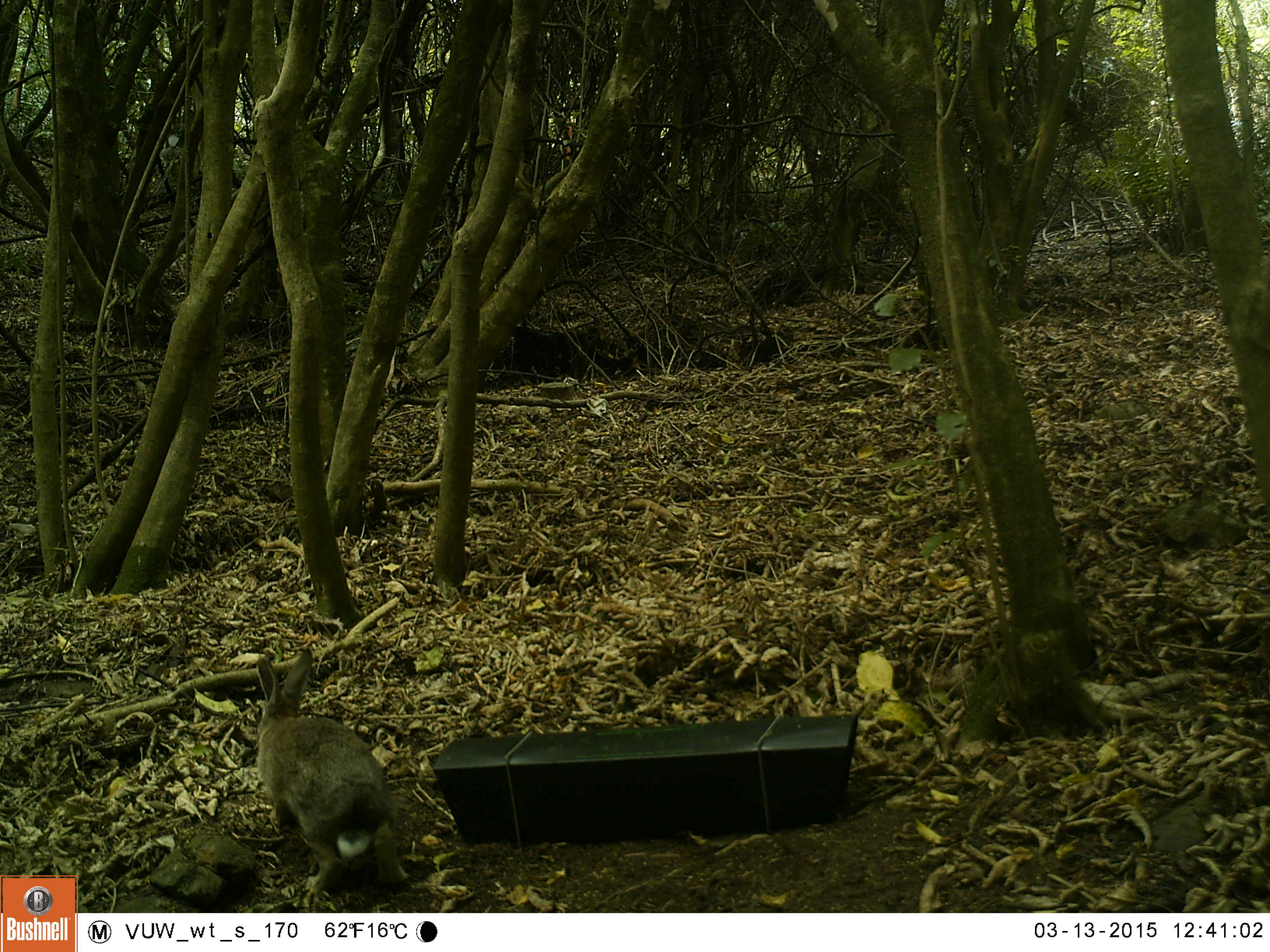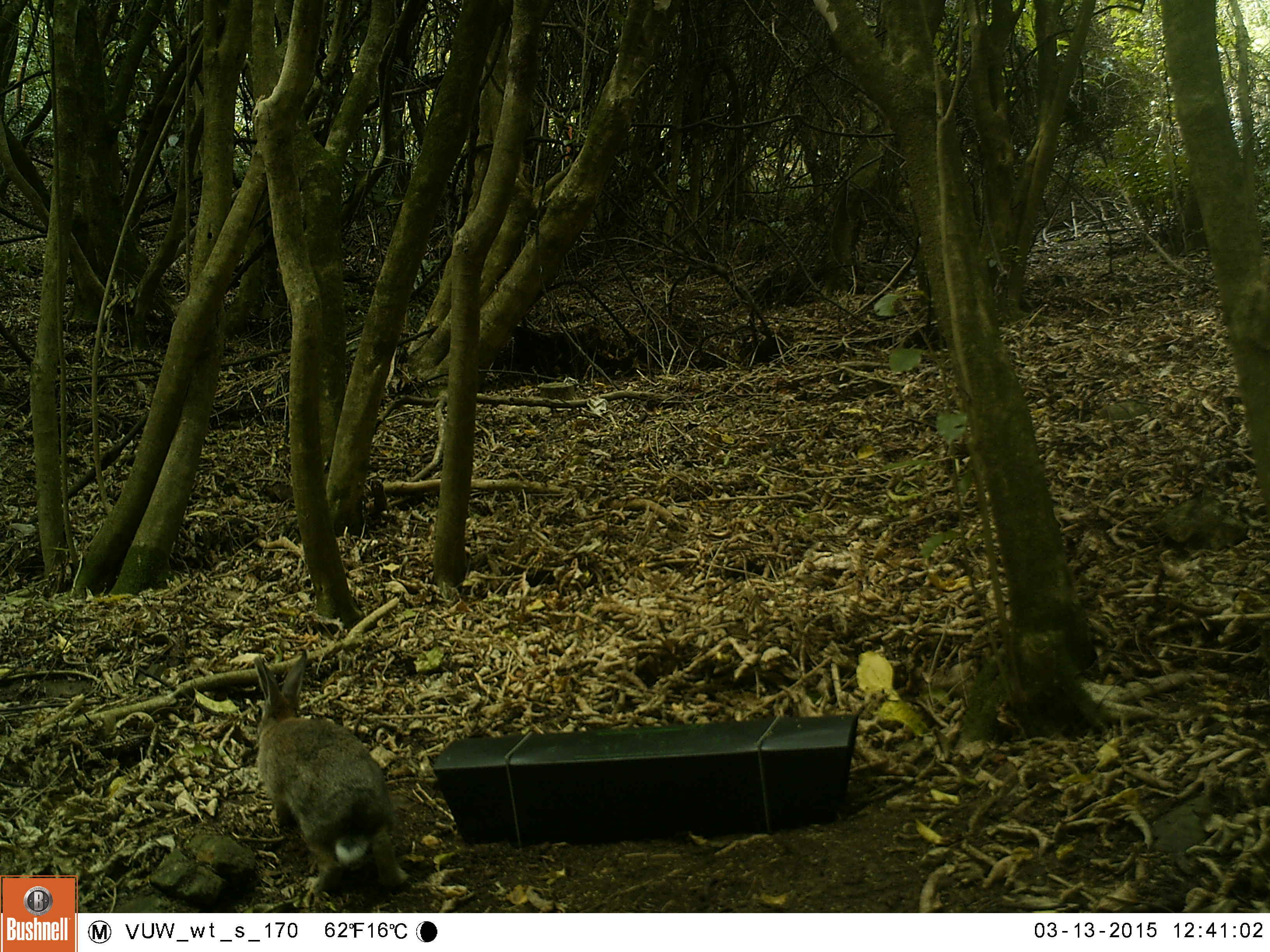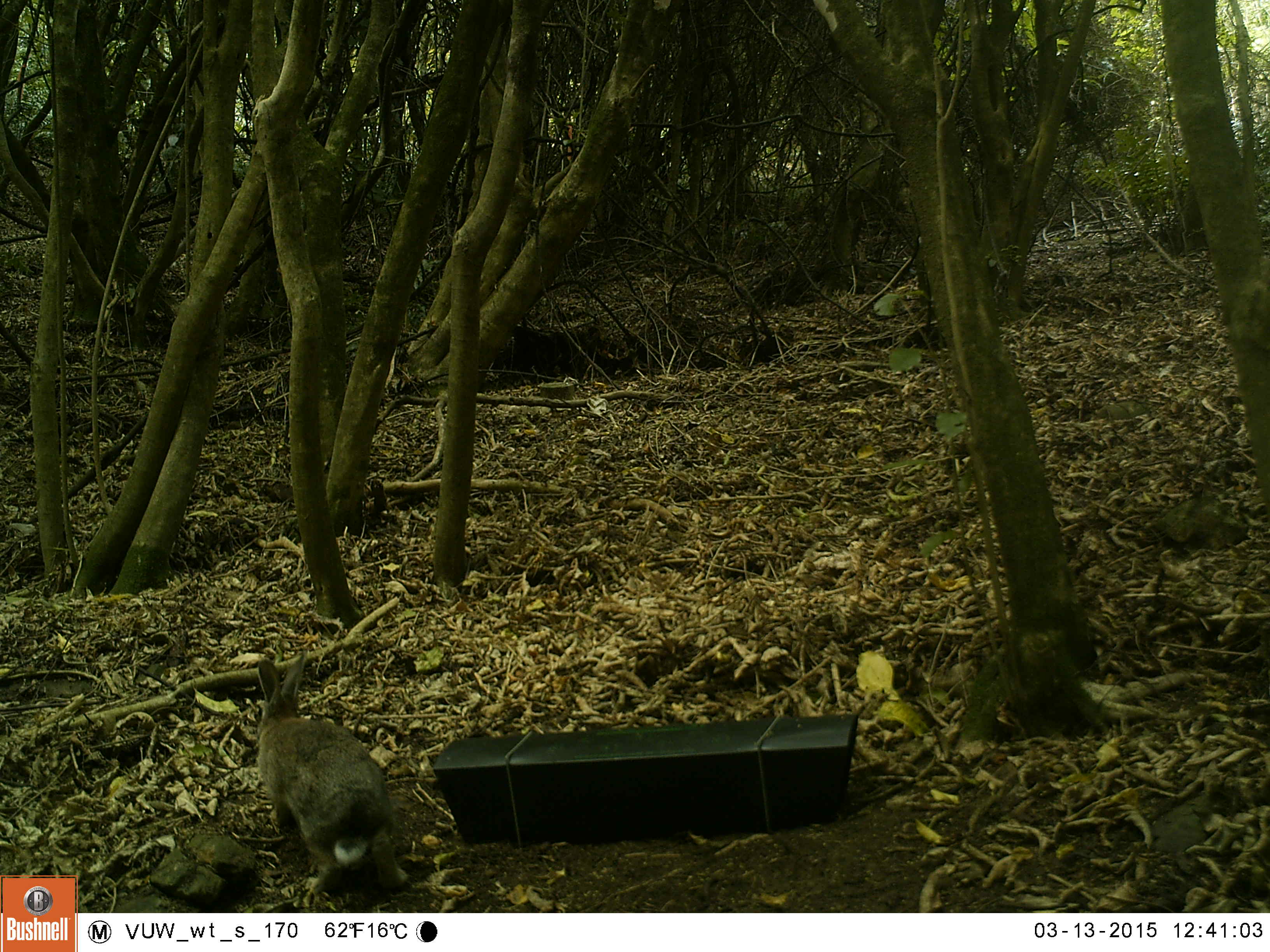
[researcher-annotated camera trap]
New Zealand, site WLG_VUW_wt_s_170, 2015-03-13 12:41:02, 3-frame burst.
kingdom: Animalia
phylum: Chordata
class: Mammalia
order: Lagomorpha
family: Leporidae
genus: Oryctolagus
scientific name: Oryctolagus cuniculus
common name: european rabbit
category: rabbit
Rabbit (european rabbit) (Oryctolagus cuniculus).